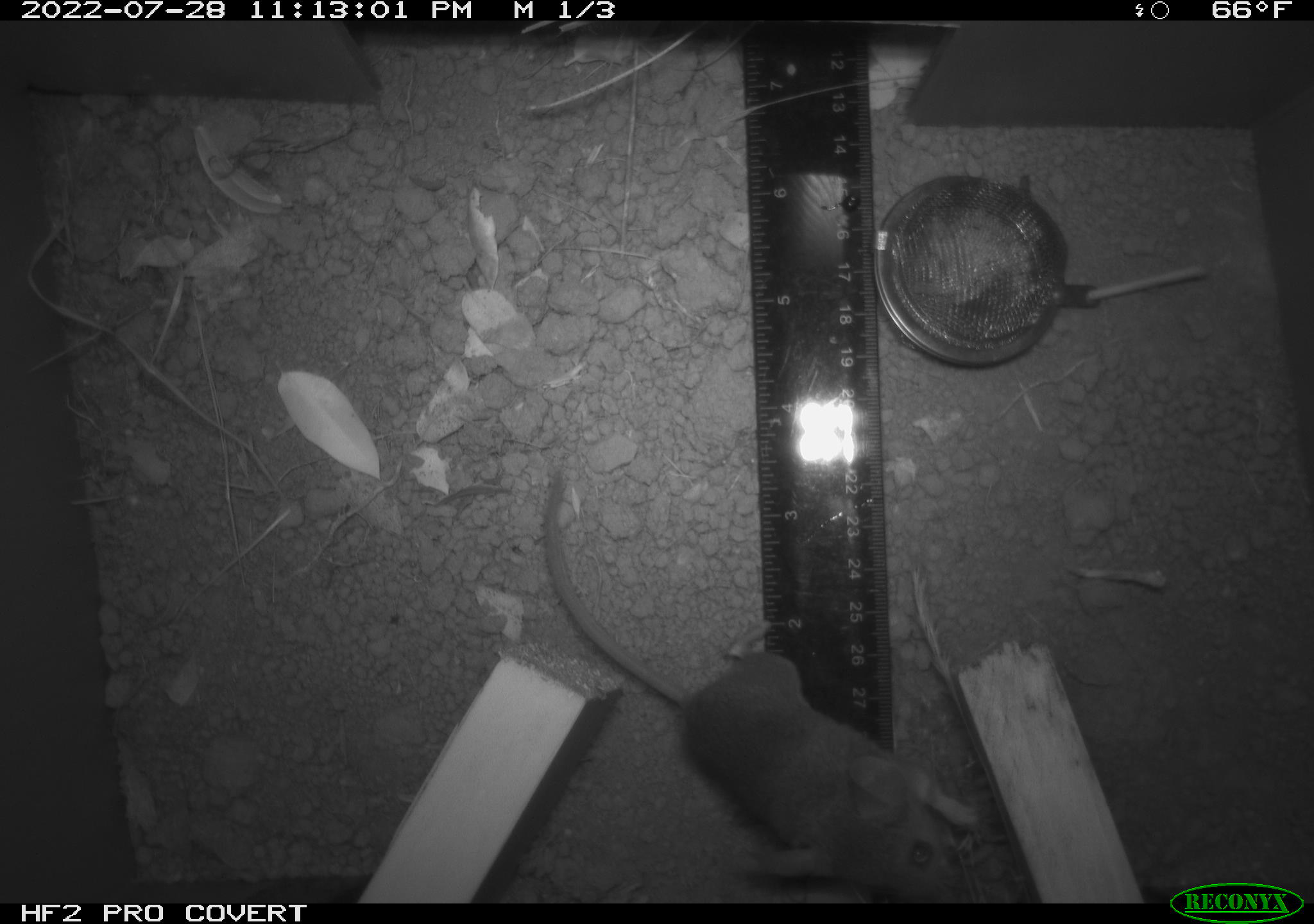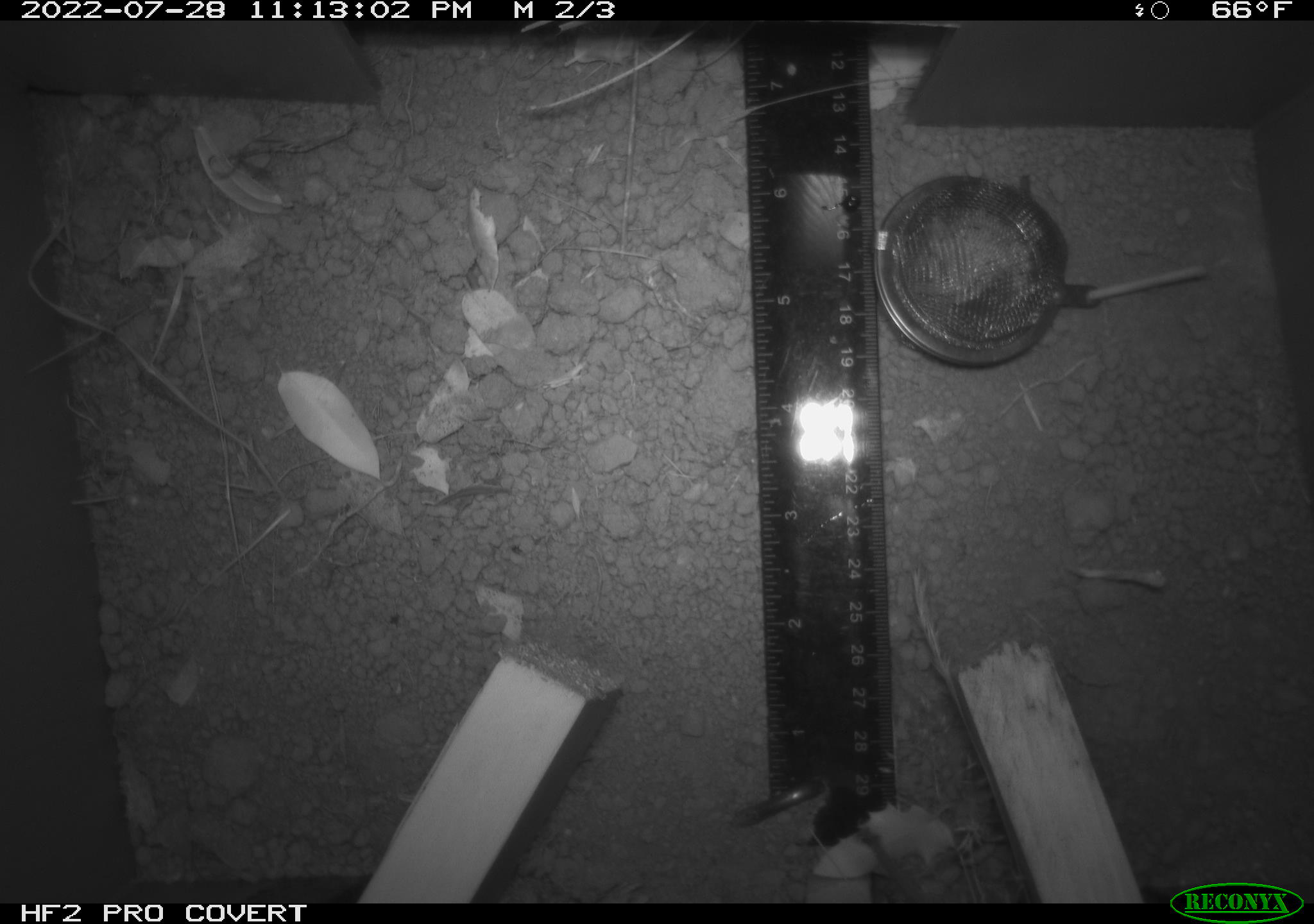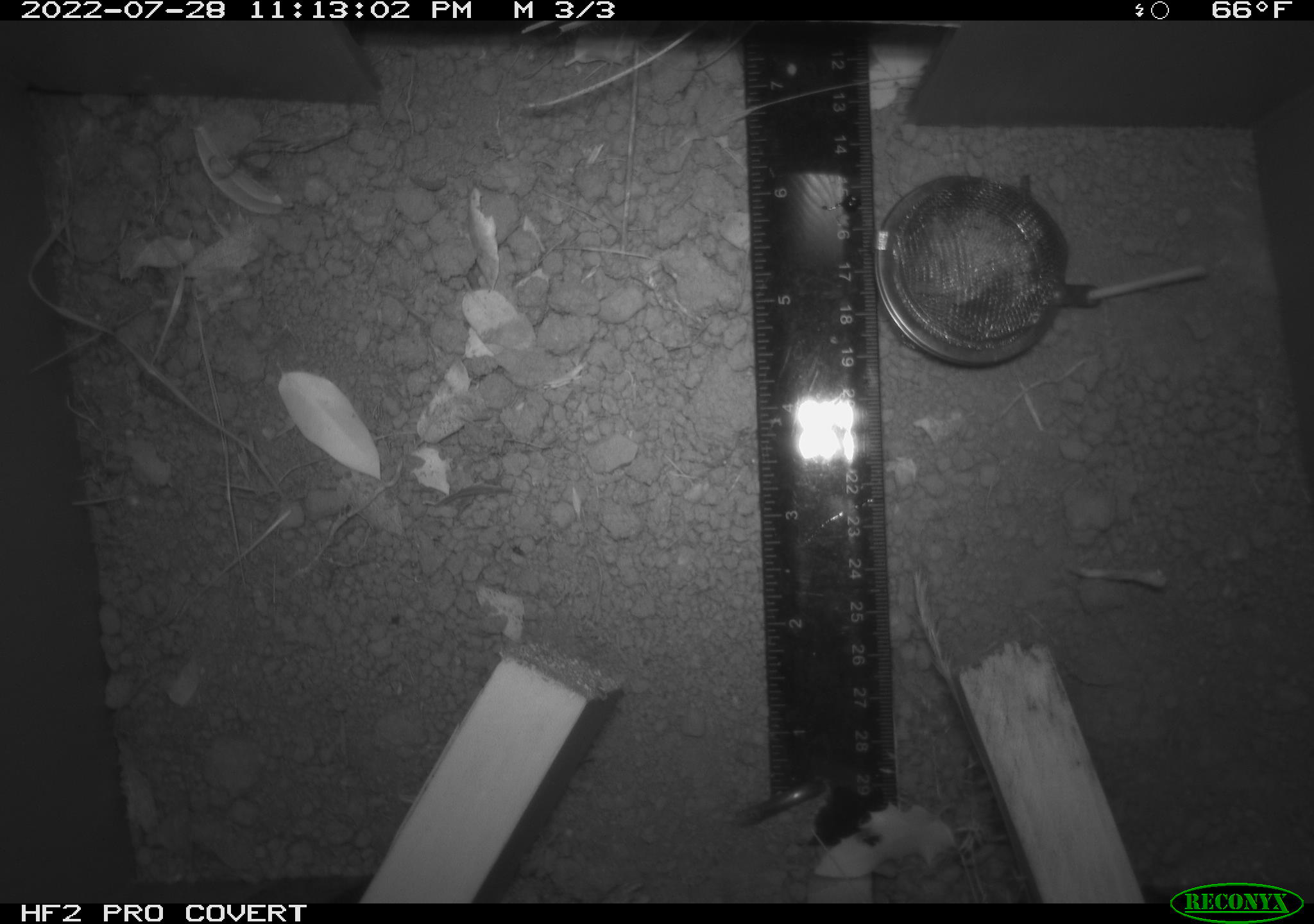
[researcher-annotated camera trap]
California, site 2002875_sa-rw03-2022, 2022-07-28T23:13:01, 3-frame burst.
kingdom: Animalia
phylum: Chordata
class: Mammalia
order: Rodentia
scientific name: Rodentia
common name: mouse species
Mouse species (Rodentia).